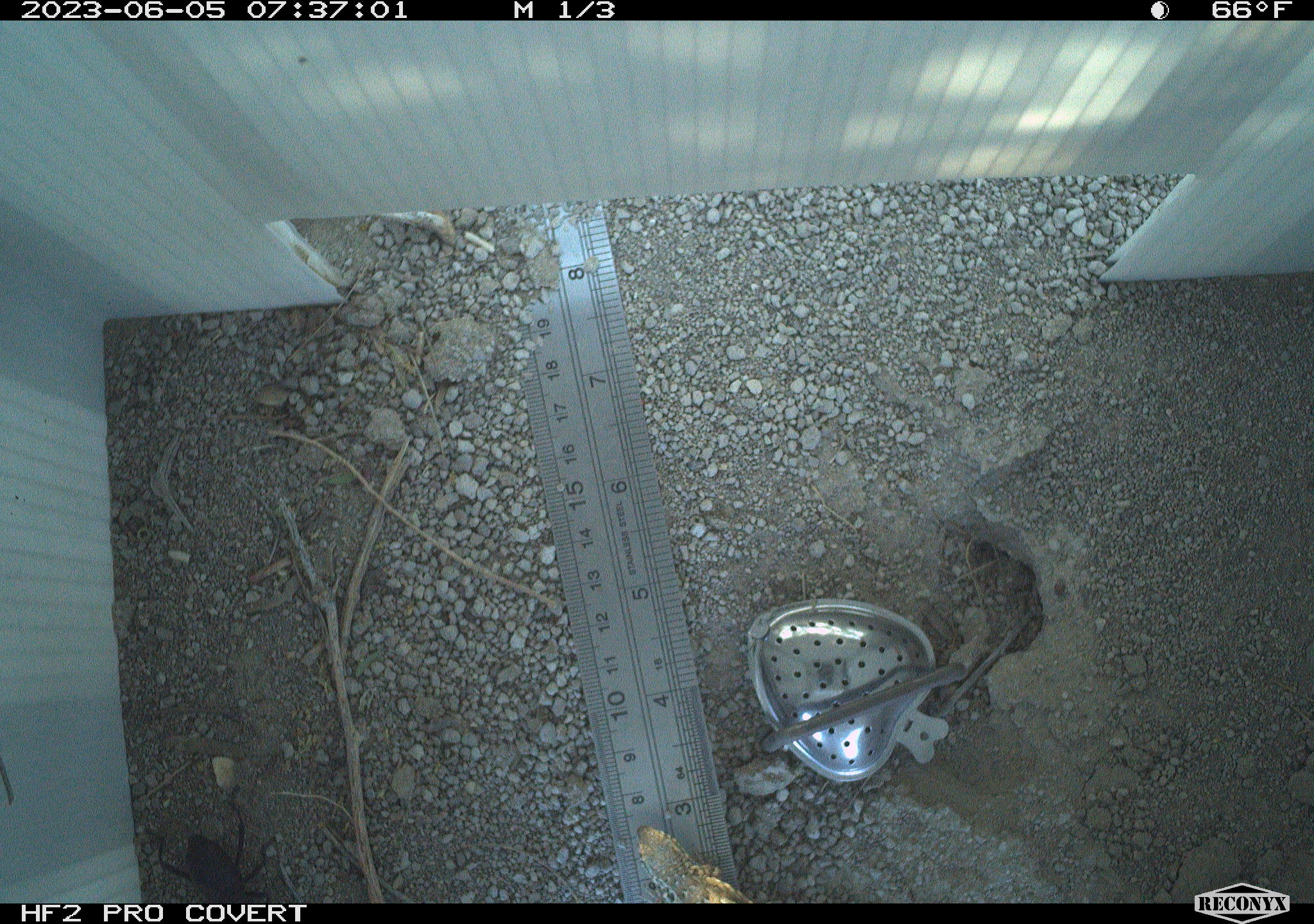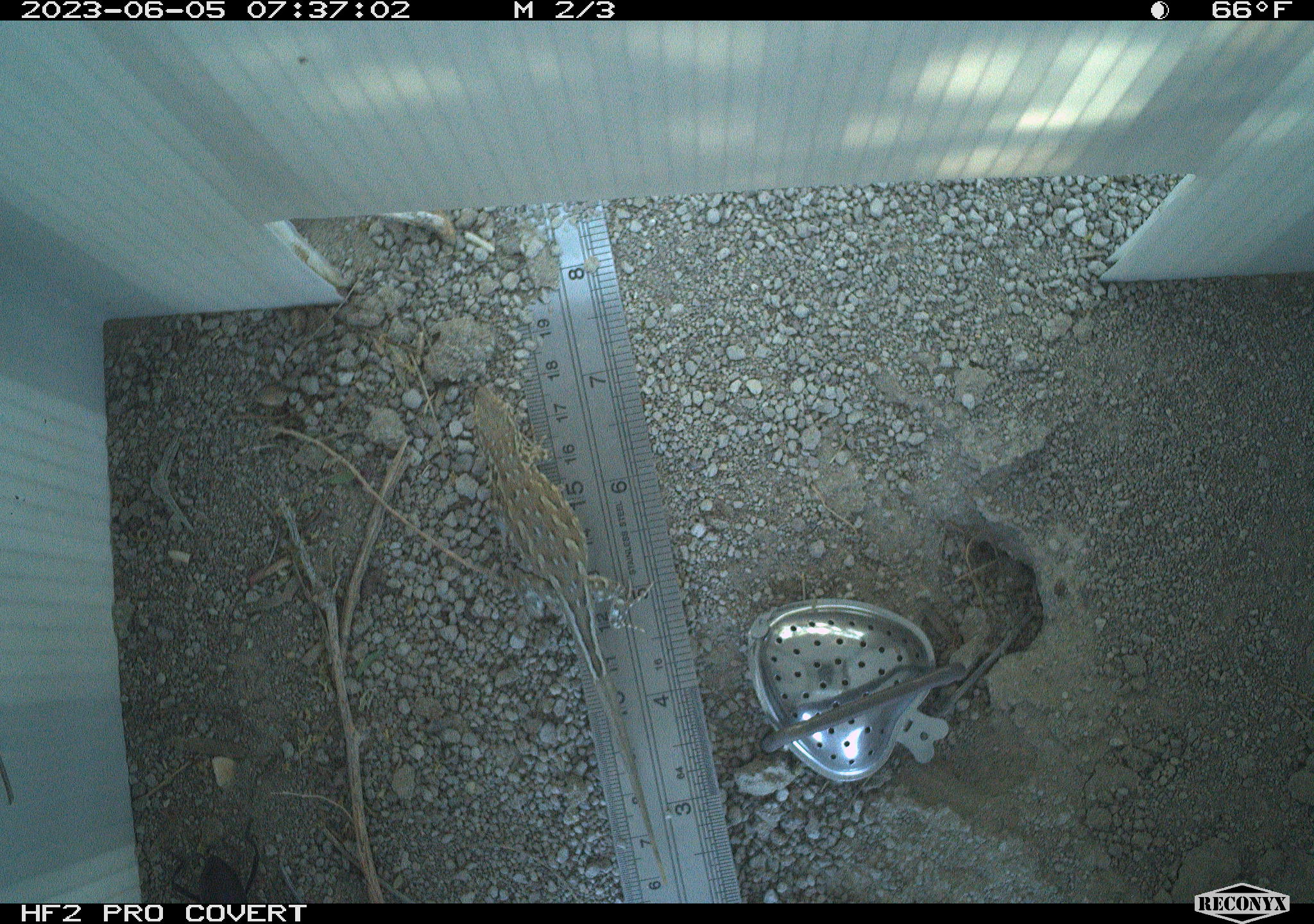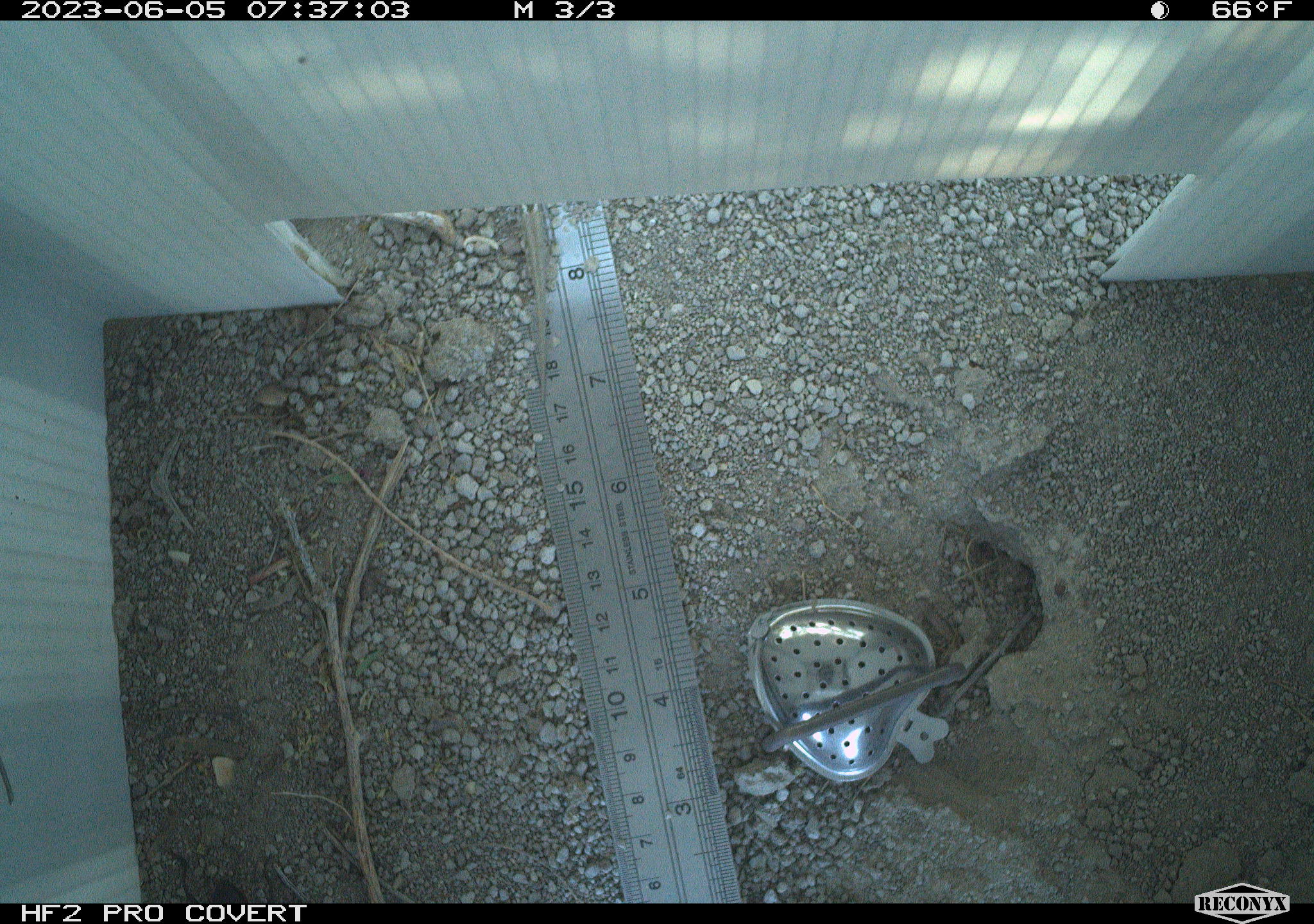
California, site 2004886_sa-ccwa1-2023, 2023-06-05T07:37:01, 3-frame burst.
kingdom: Animalia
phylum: Chordata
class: Reptilia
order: Squamata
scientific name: Squamata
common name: lizards and snakes